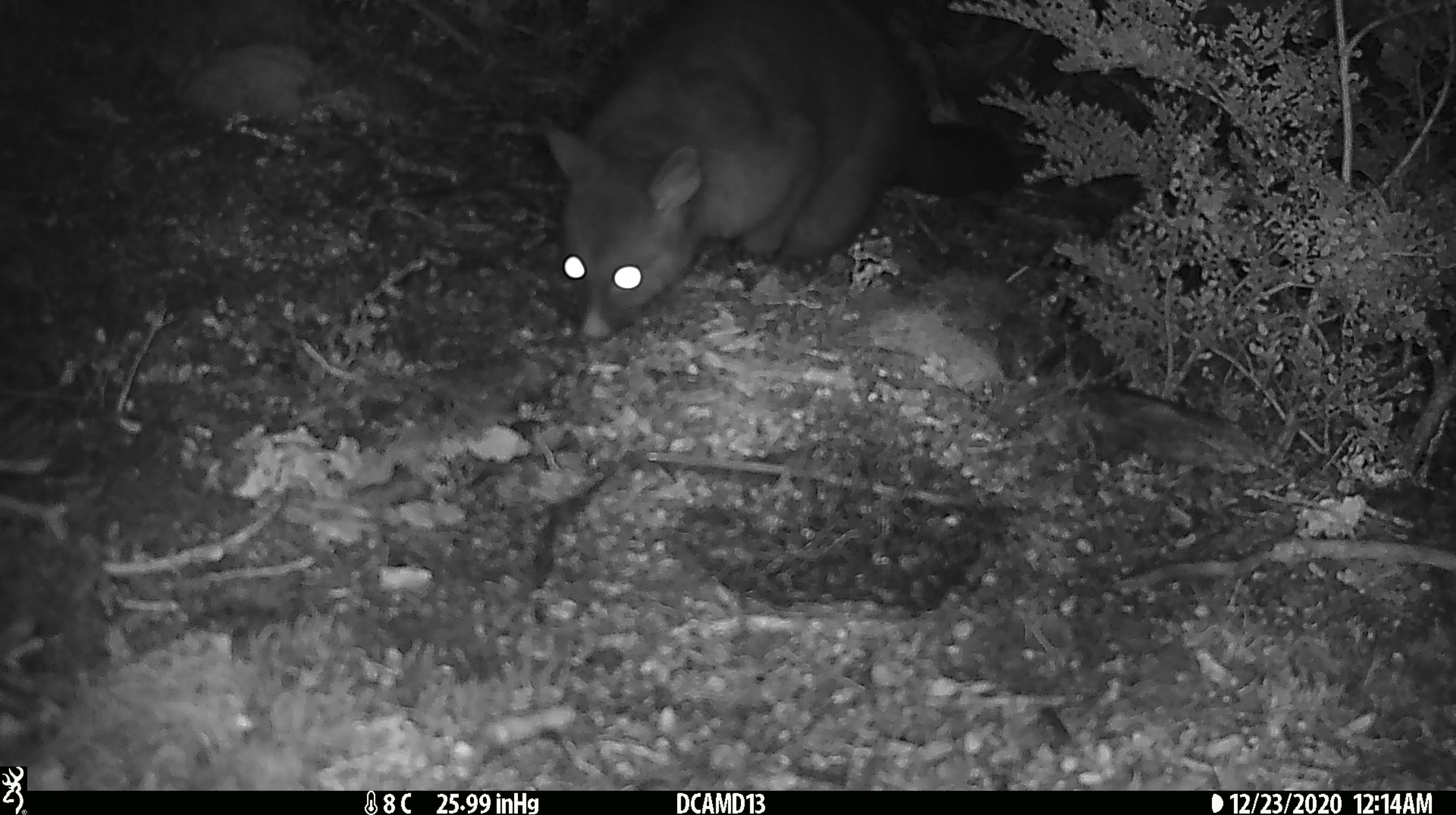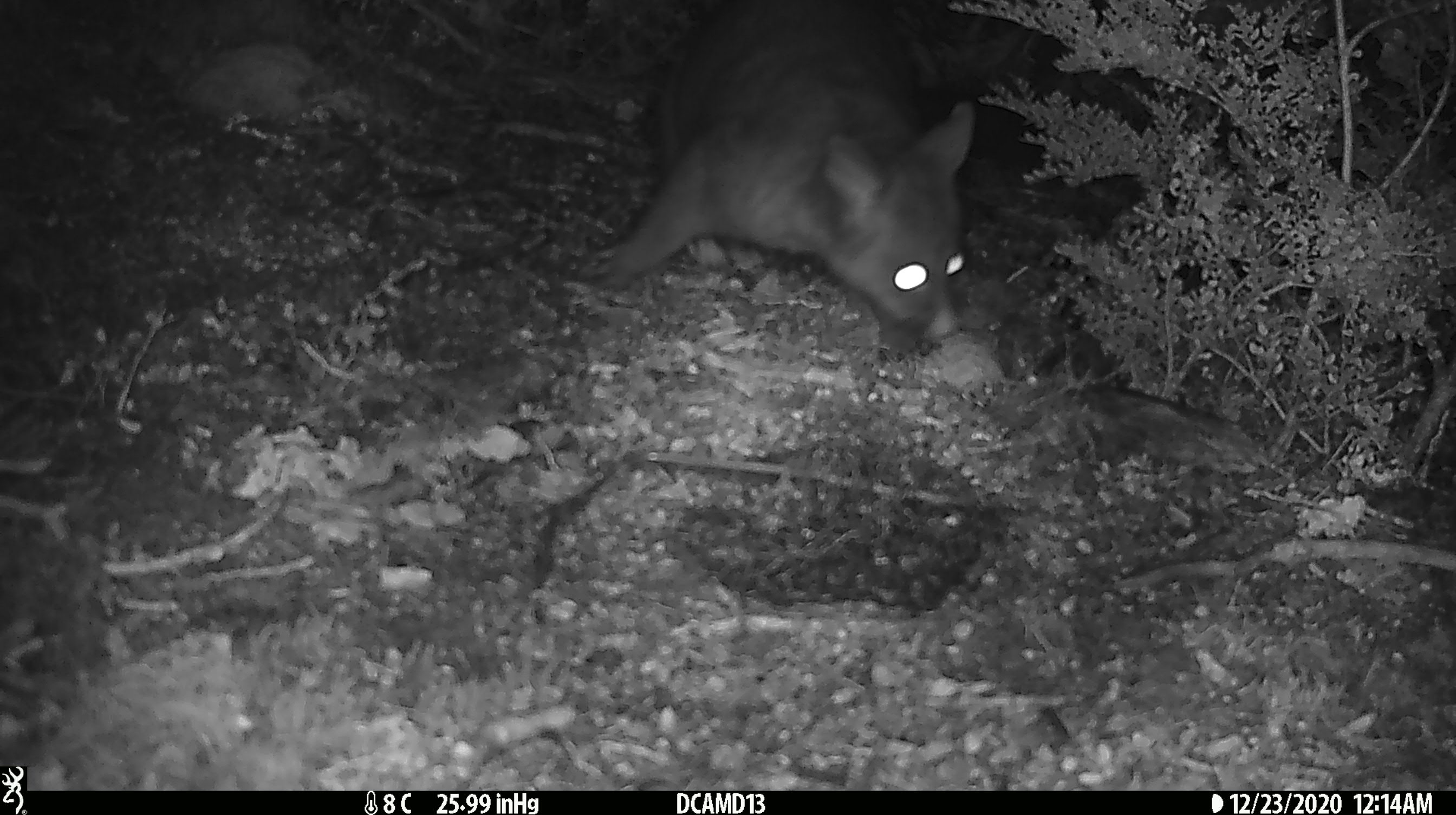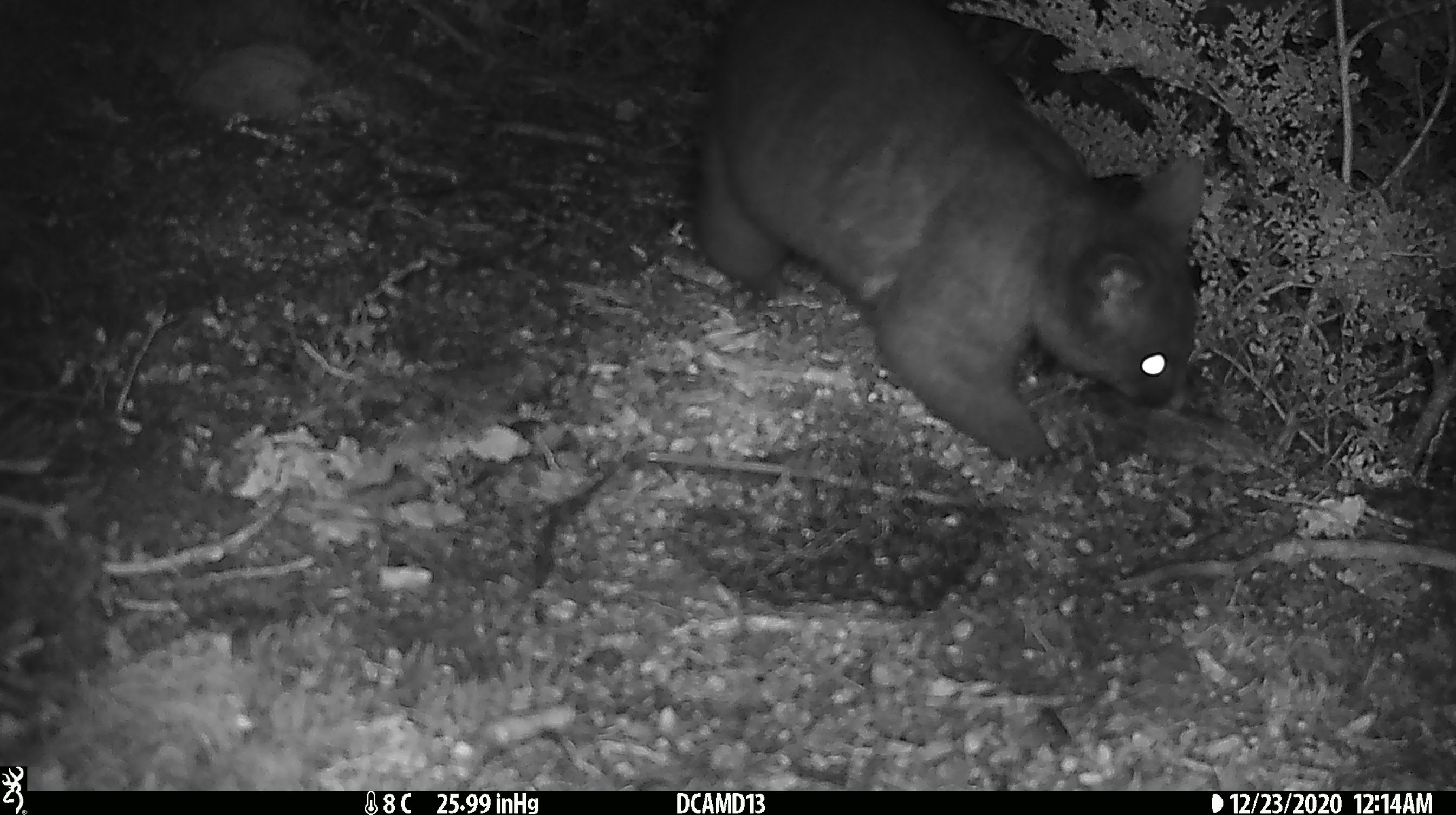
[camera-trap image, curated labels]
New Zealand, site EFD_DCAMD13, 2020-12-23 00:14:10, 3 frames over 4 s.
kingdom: Animalia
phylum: Chordata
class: Mammalia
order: Diprotodontia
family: Phalangeridae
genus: Trichosurus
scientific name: Trichosurus vulpecula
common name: common brushtail possum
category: possum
Possum (common brushtail possum) (Trichosurus vulpecula).